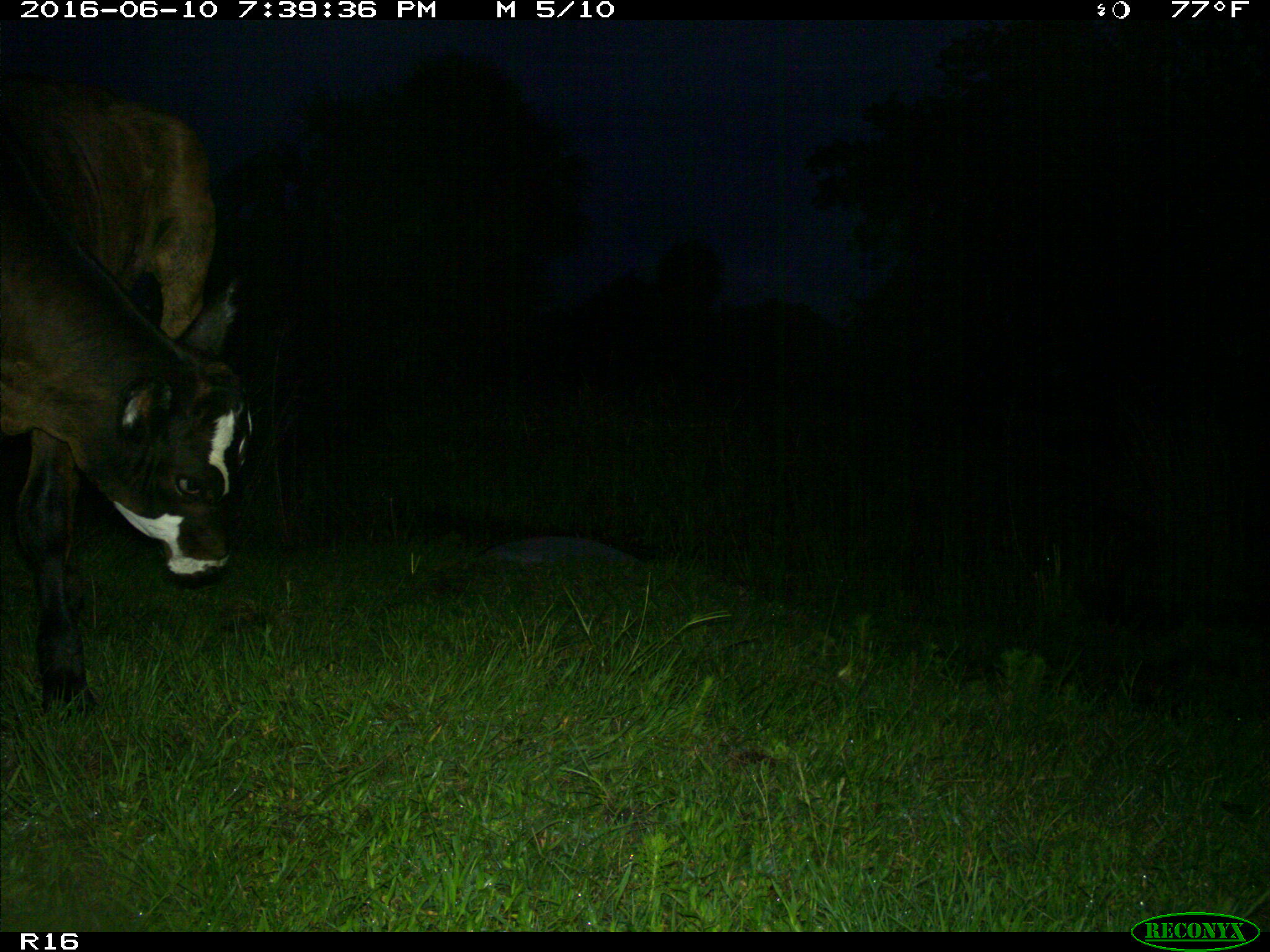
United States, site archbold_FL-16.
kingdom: Animalia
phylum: Chordata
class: Mammalia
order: Artiodactyla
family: Bovidae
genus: Bos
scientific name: Bos taurus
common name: domestic cow